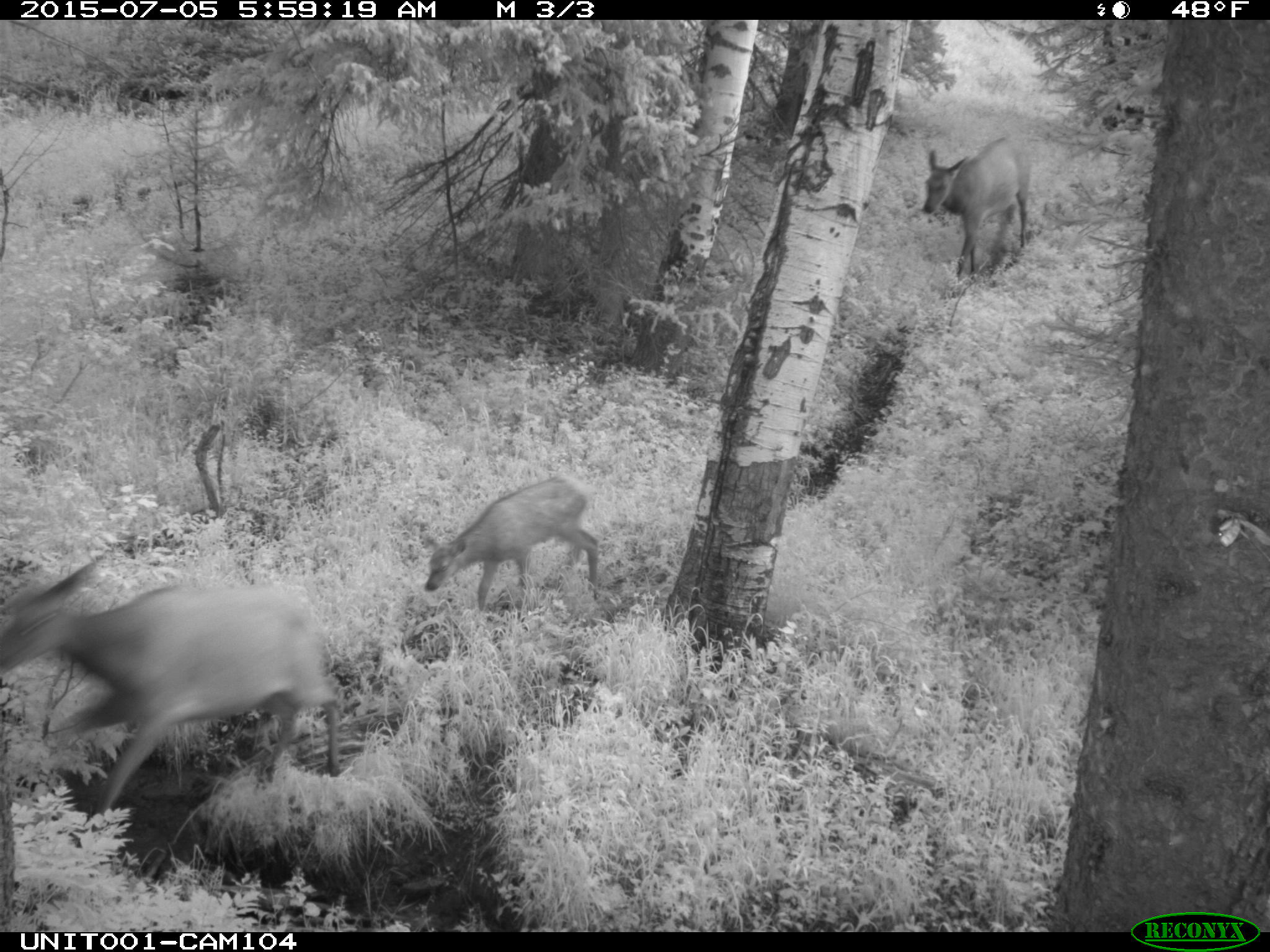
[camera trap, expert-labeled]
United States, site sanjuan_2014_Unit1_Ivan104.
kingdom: Animalia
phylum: Chordata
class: Mammalia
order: Artiodactyla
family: Cervidae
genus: Cervus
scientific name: Cervus elaphus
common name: red deer